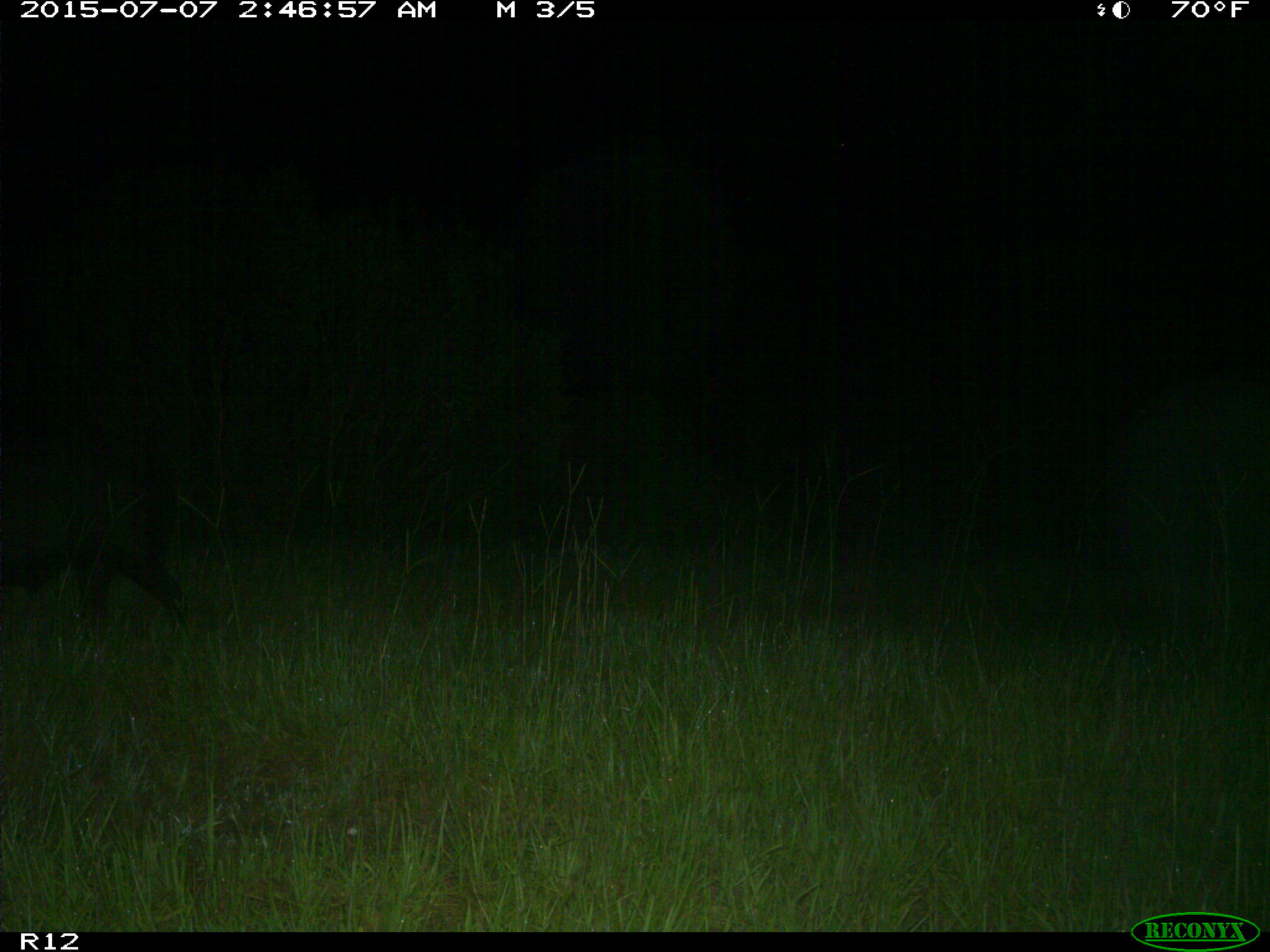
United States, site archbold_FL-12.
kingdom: Animalia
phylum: Chordata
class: Mammalia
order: Artiodactyla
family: Suidae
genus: Sus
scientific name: Sus scrofa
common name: wild boar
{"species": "Sus scrofa (wild boar)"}